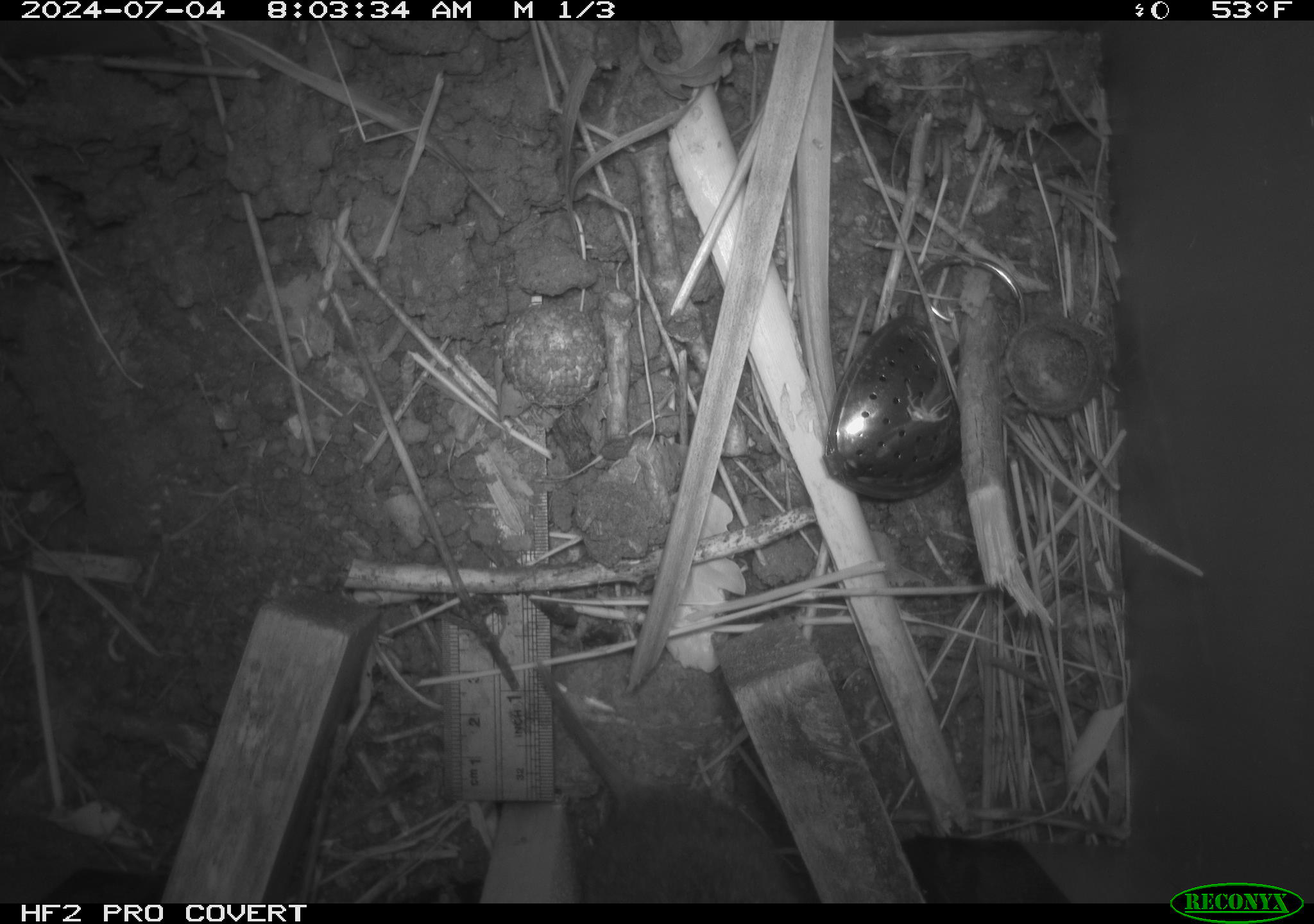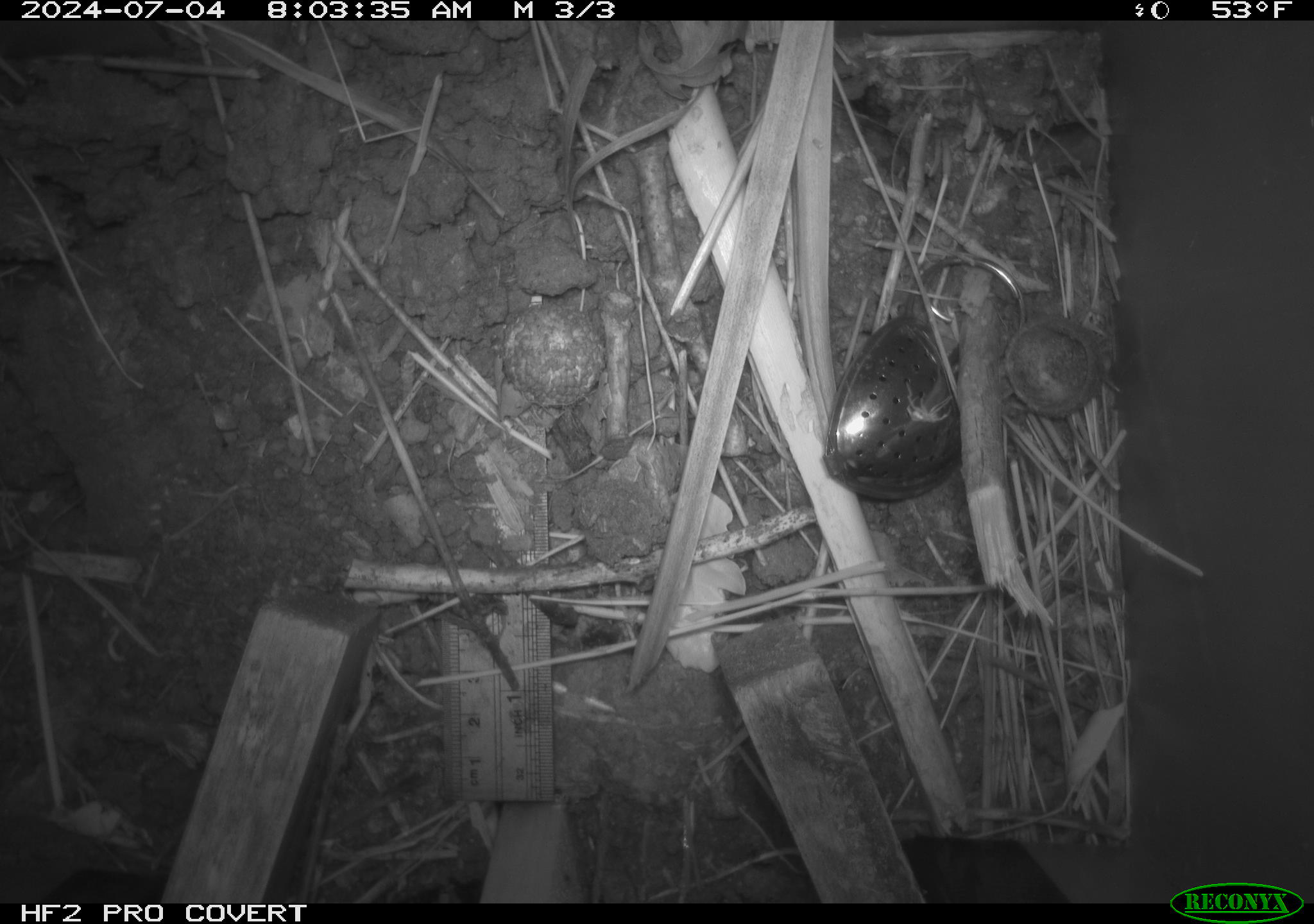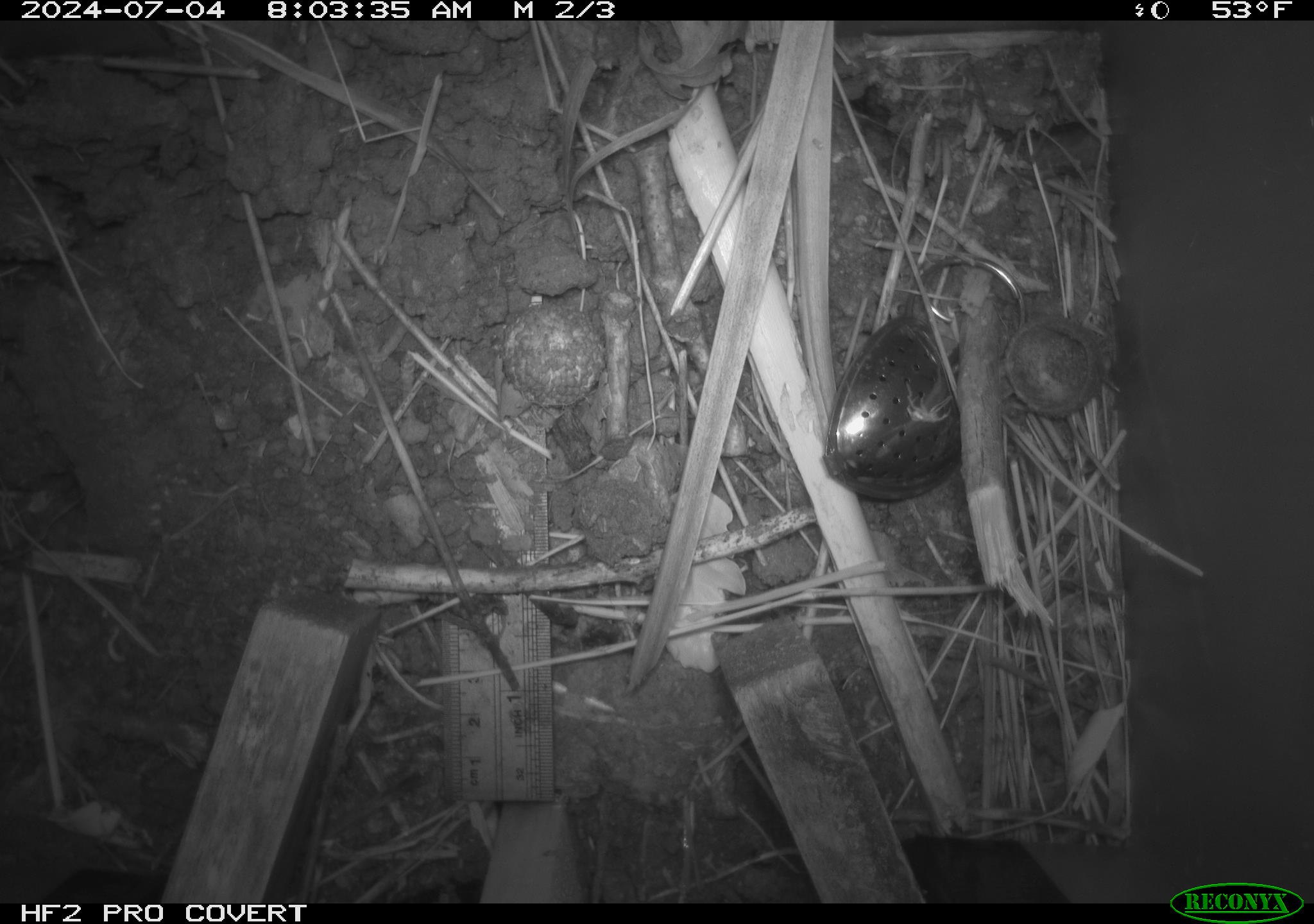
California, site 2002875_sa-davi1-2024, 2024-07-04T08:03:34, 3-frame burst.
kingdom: Animalia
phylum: Chordata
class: Mammalia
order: Rodentia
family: Cricetidae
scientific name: Arvicolinae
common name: voles, lemmings, and muskrats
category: arvicolinae subfamily